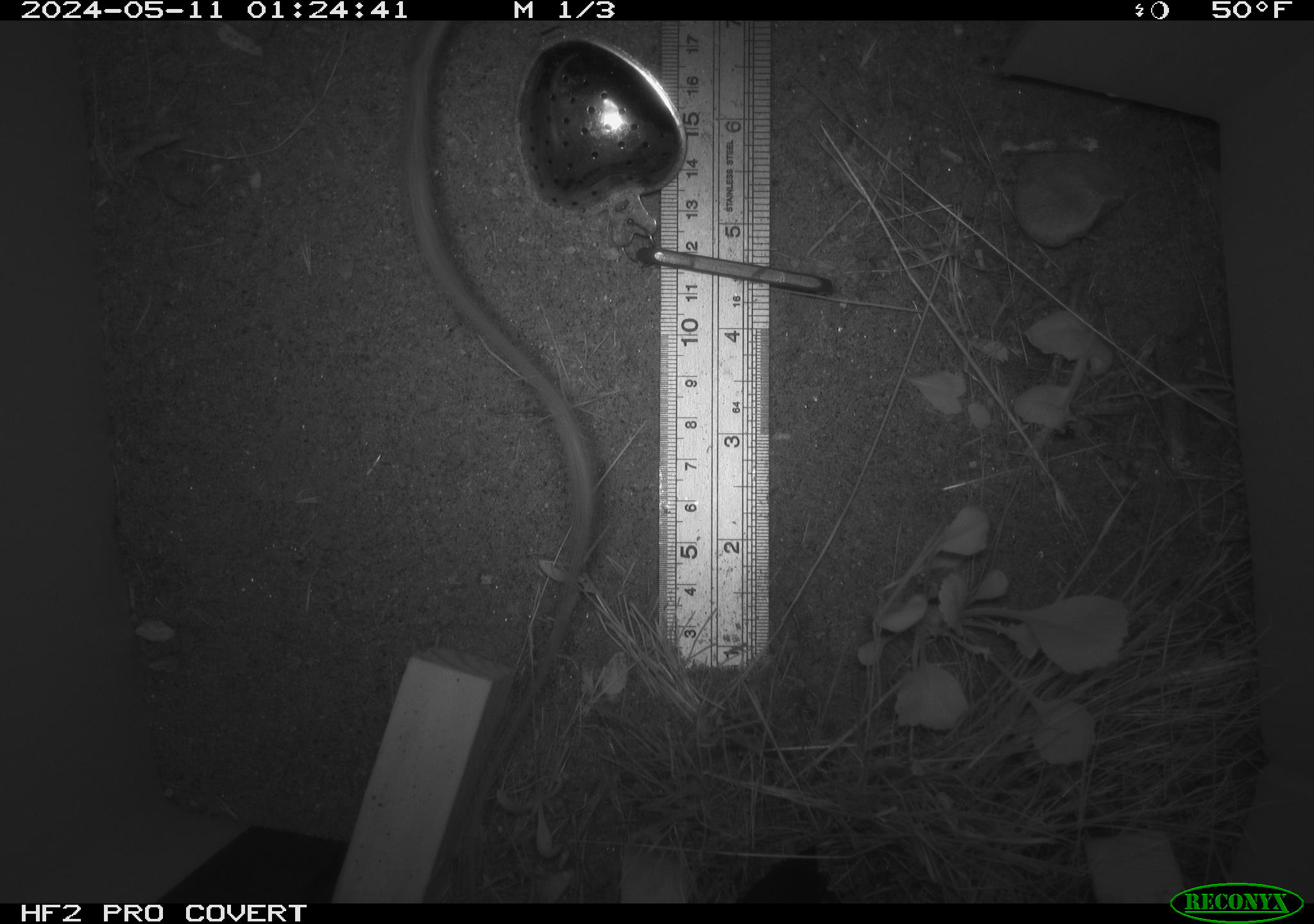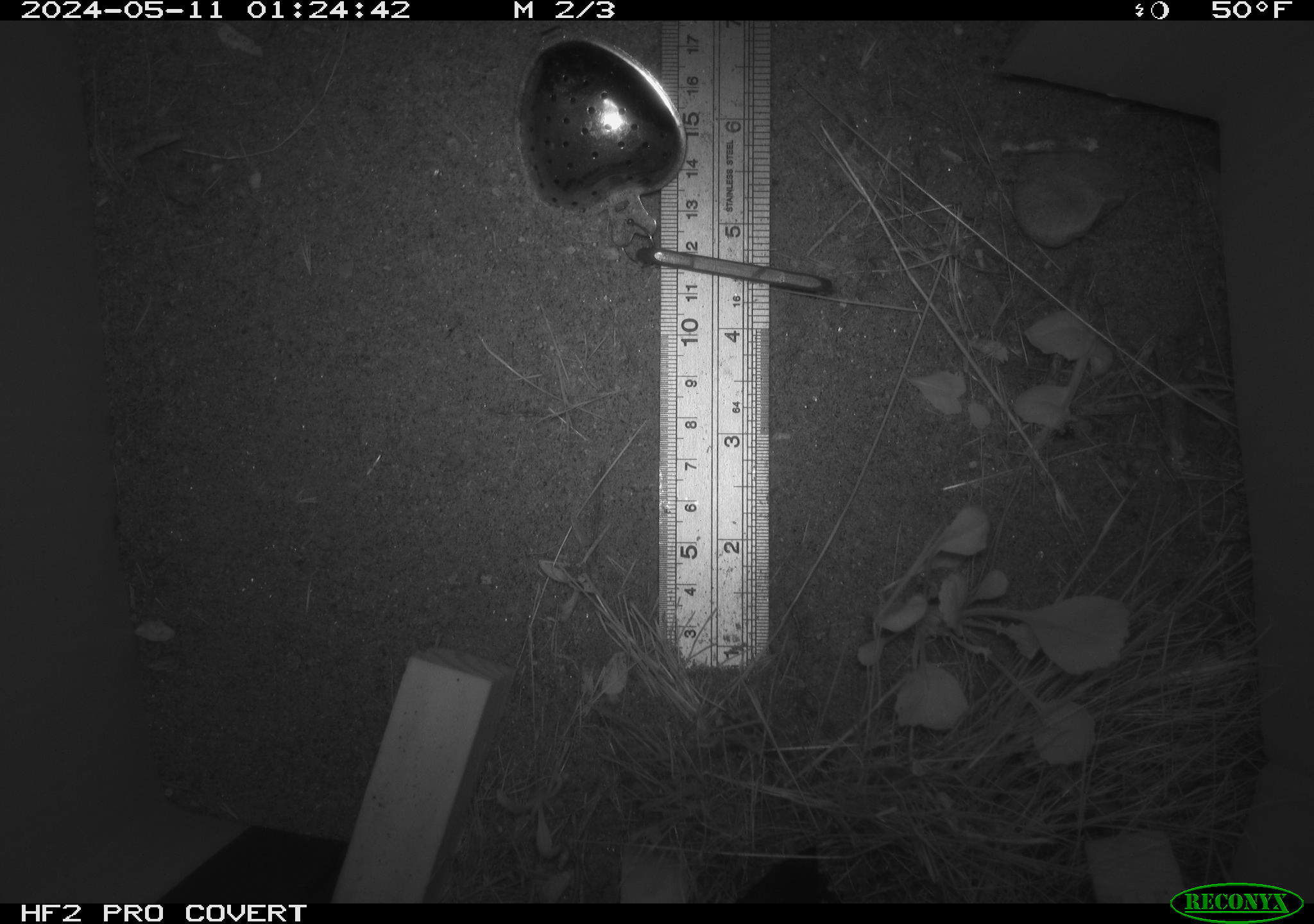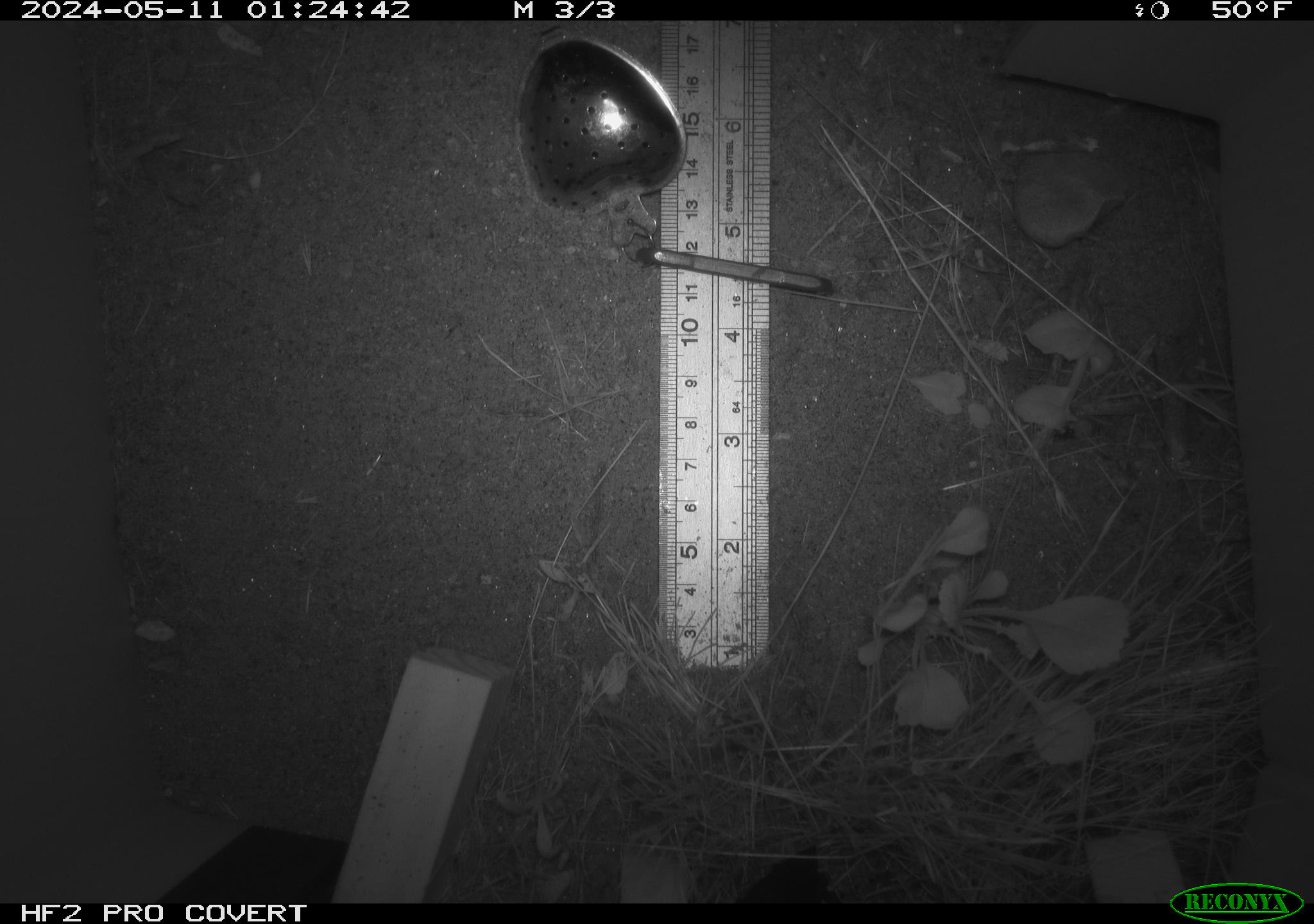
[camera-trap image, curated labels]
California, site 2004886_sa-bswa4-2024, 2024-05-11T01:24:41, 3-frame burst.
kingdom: Animalia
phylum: Chordata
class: Mammalia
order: Rodentia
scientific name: Rodentia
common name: rodent